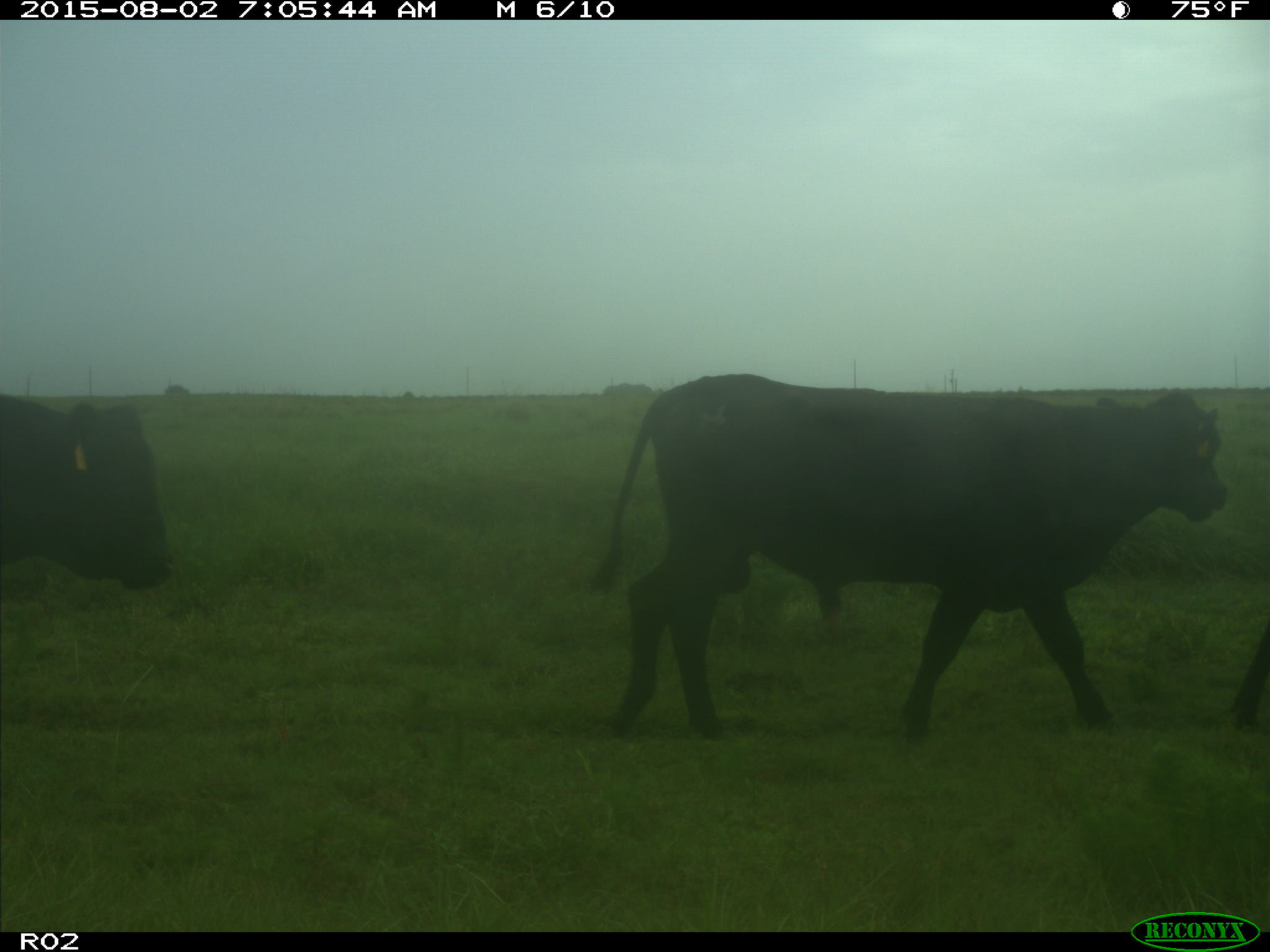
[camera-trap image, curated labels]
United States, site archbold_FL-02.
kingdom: Animalia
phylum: Chordata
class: Mammalia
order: Artiodactyla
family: Bovidae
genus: Bos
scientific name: Bos taurus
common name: domestic cow